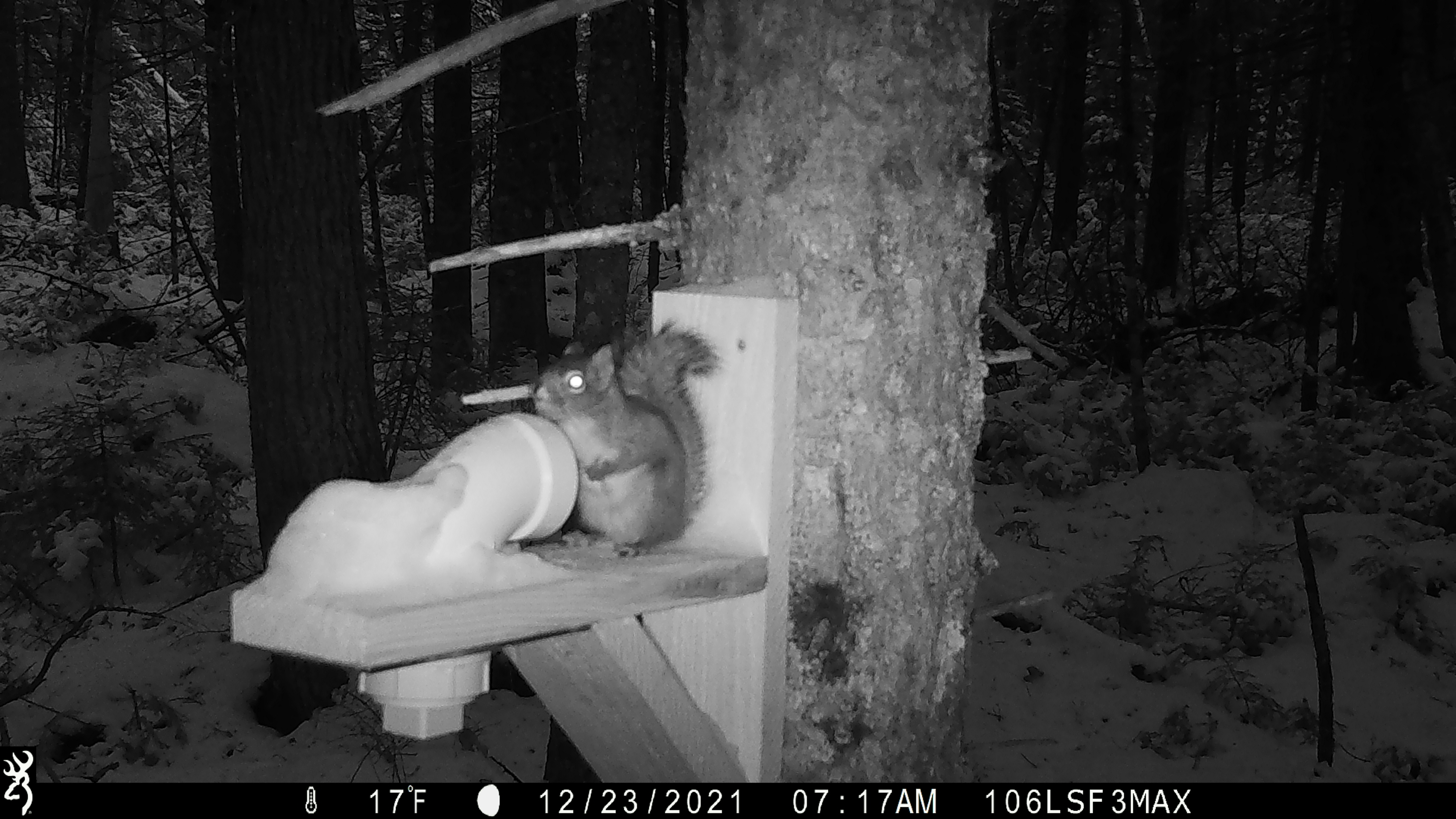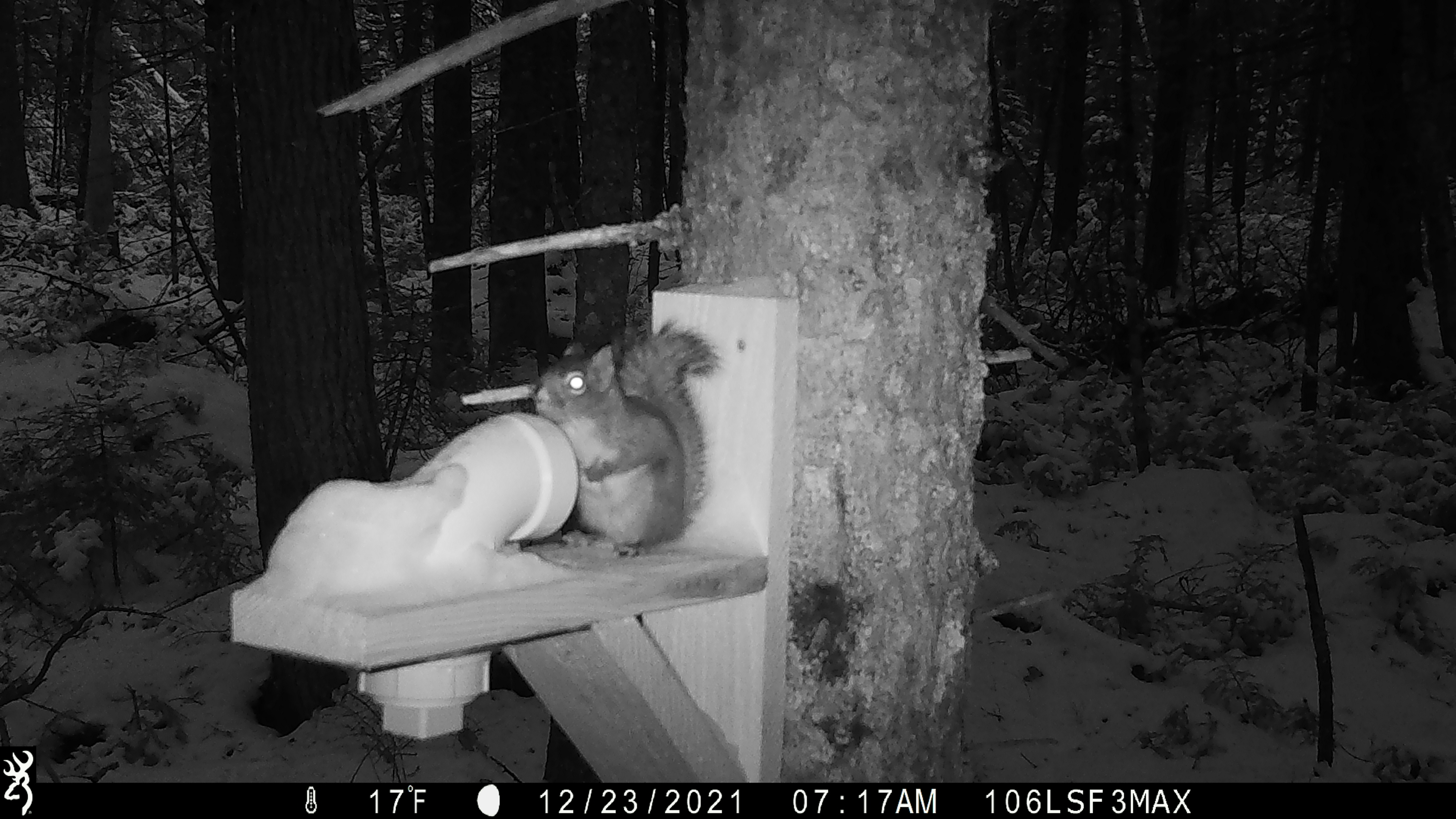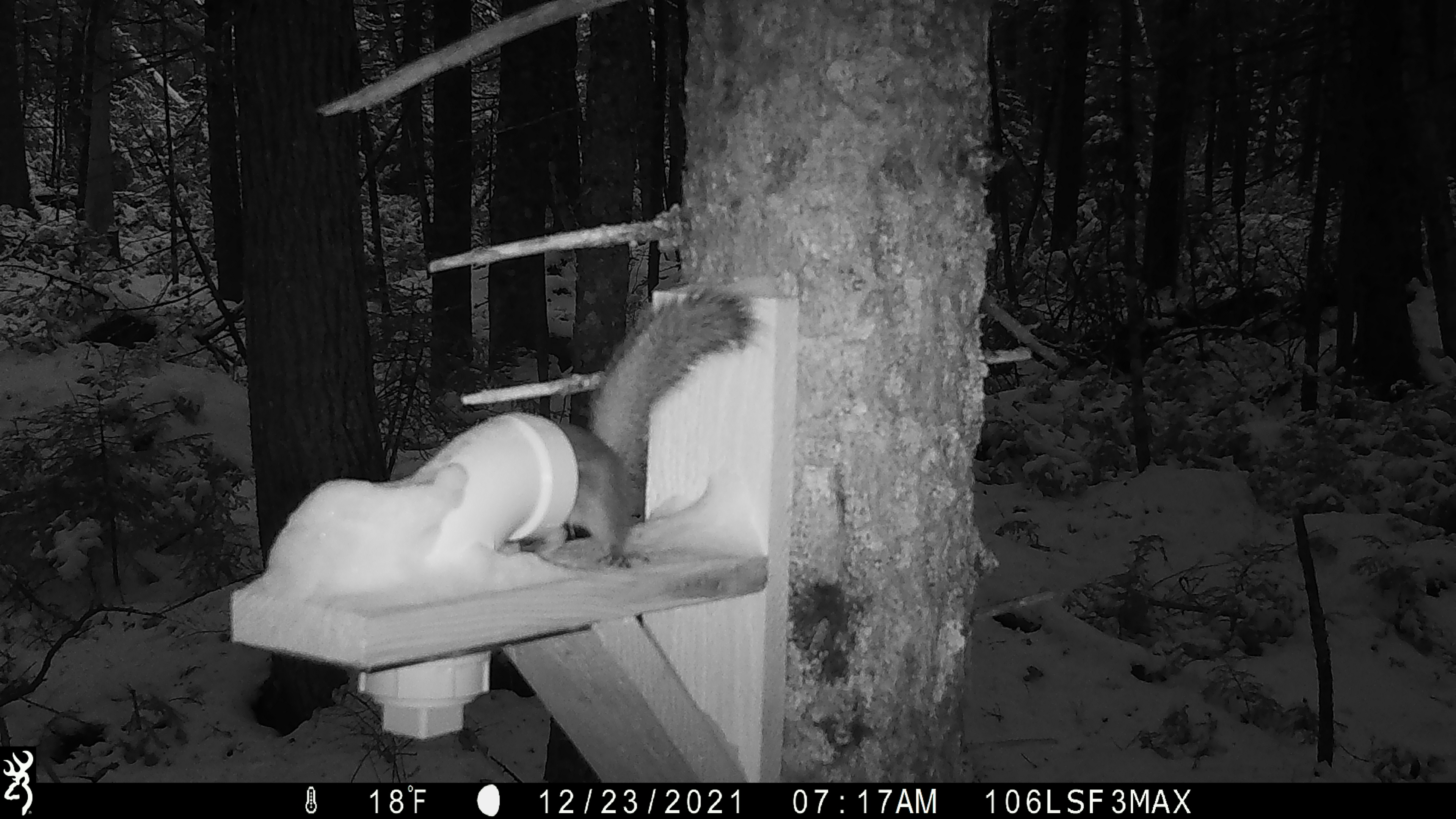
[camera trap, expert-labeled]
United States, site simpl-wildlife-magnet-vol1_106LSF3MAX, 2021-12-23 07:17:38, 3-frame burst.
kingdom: Animalia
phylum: Chordata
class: Mammalia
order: Rodentia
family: Sciuridae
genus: Tamiasciurus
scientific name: Tamiasciurus hudsonicus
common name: red squirrel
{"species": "red squirrel (Tamiasciurus hudsonicus)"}